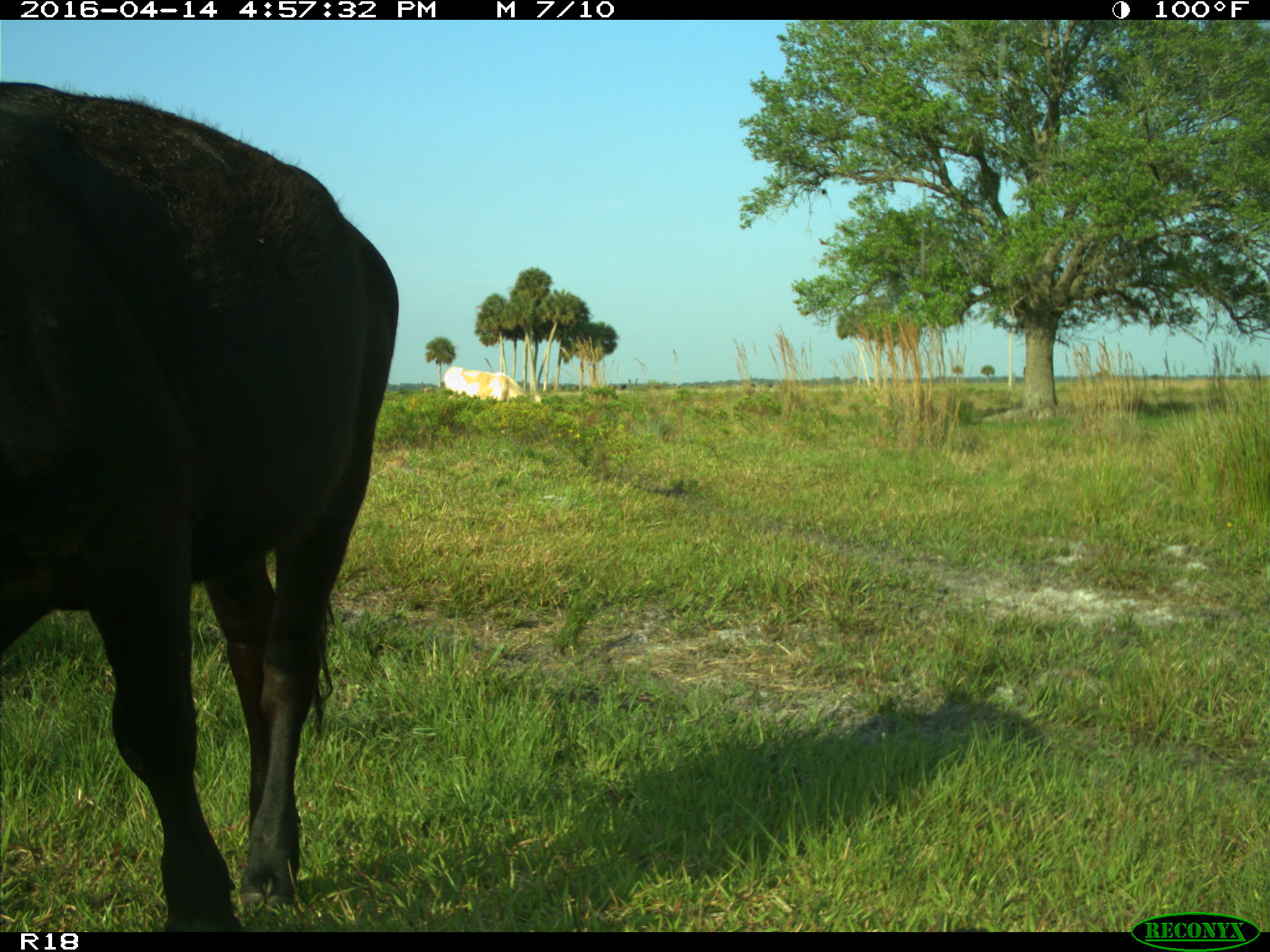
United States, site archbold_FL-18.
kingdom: Animalia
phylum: Chordata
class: Mammalia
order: Artiodactyla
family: Bovidae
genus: Bos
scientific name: Bos taurus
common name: domestic cow